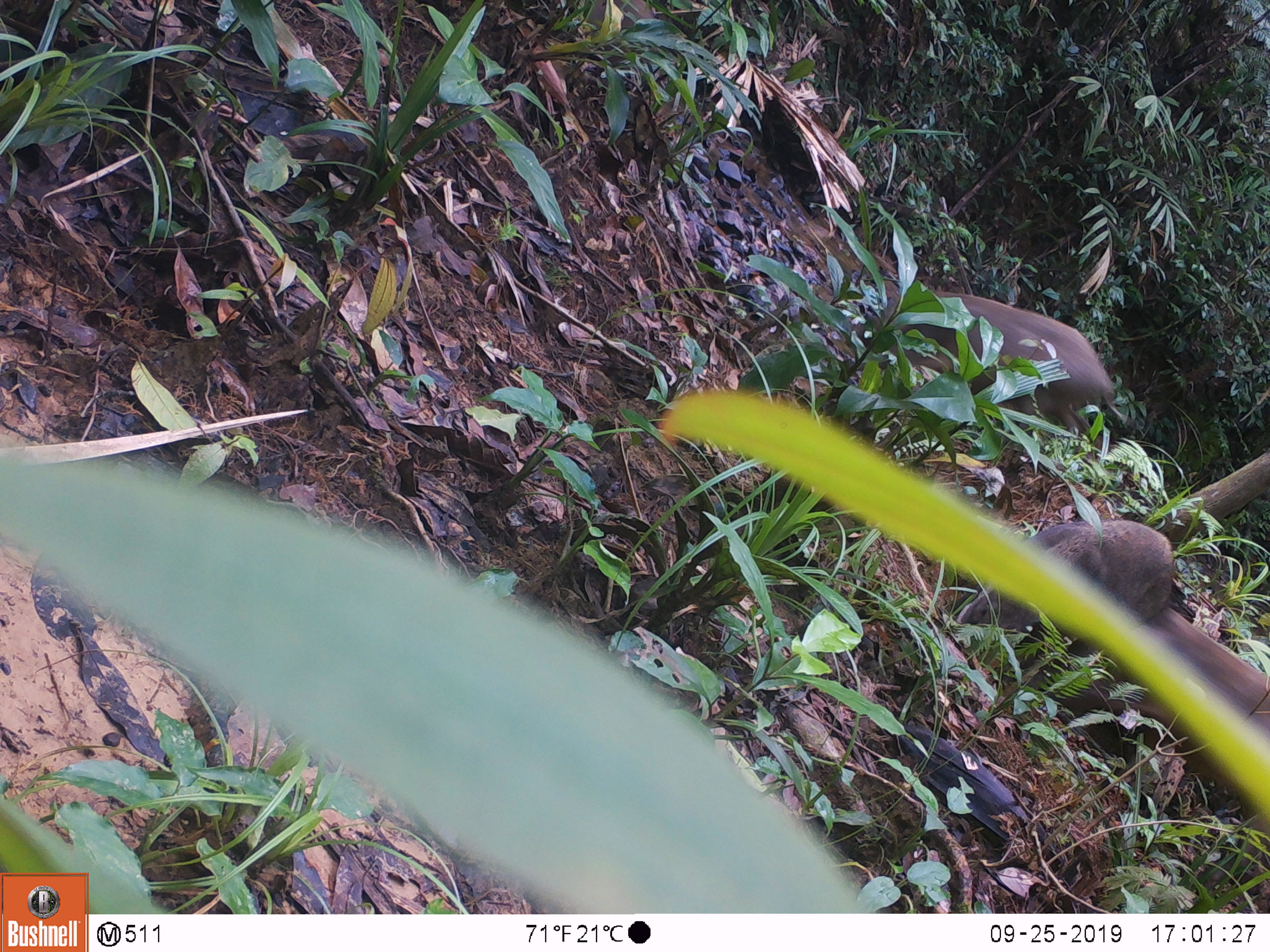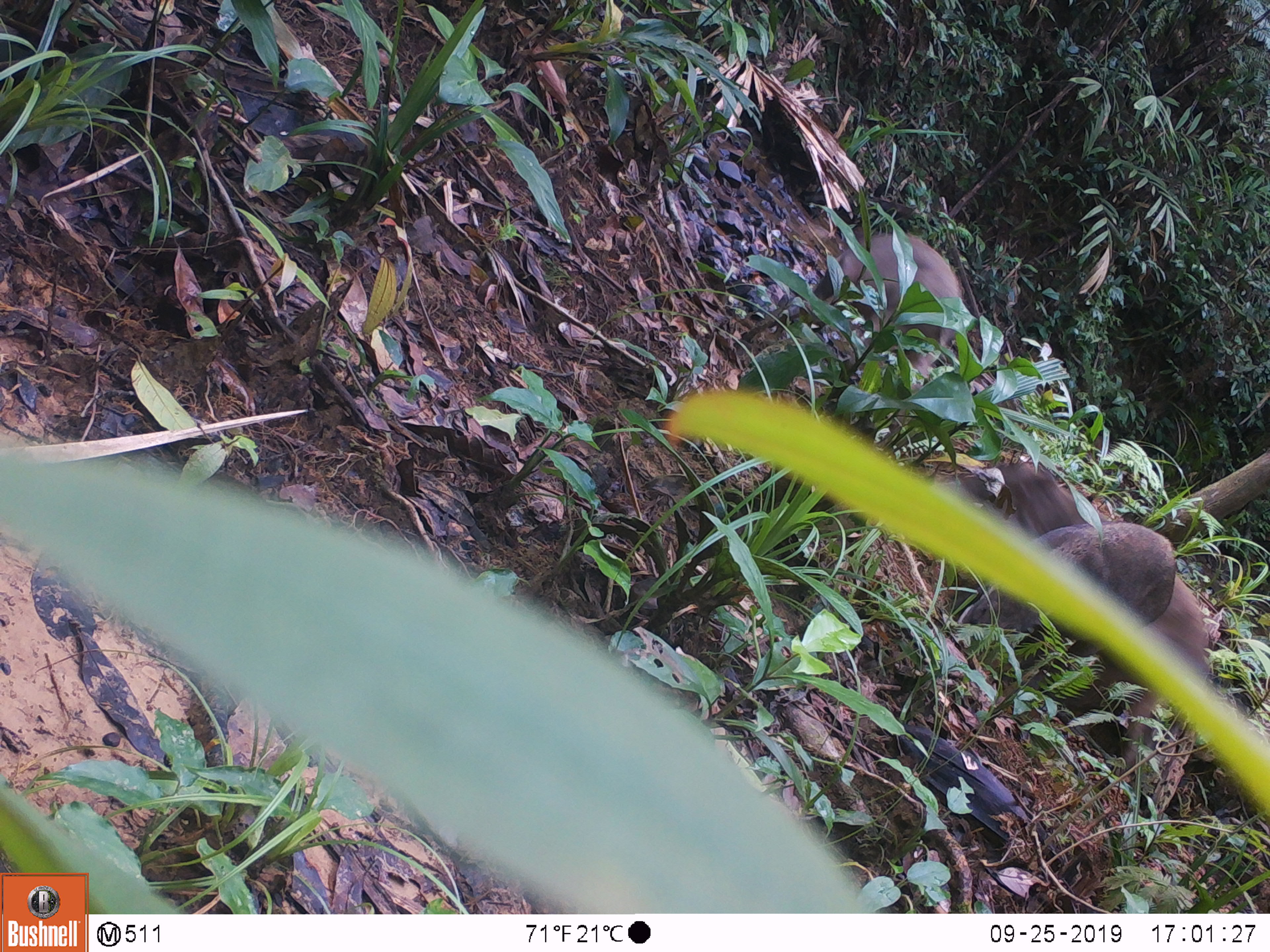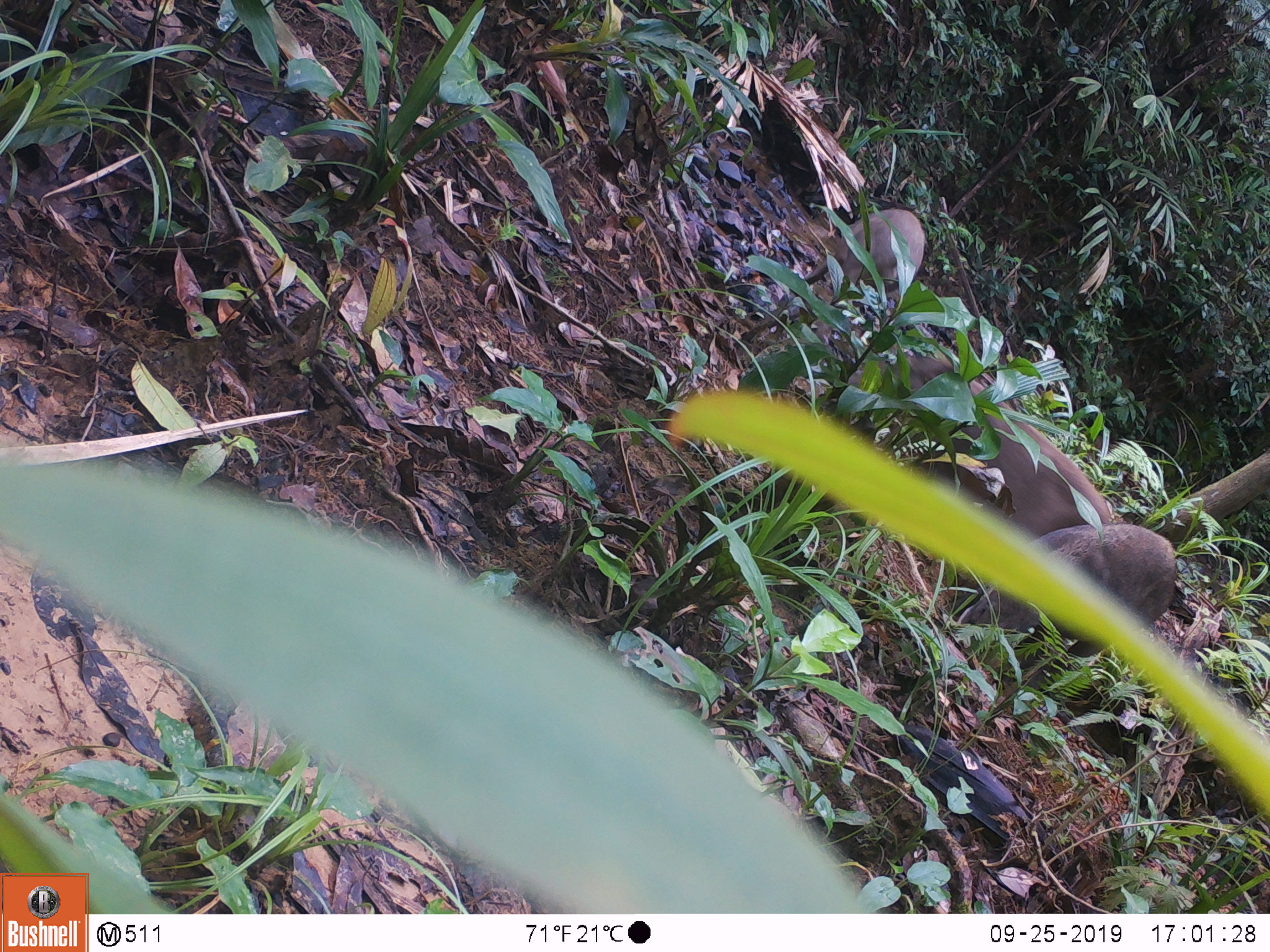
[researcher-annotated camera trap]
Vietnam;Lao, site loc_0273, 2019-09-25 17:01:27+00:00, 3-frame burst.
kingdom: Animalia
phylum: Chordata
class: Mammalia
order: Artiodactyla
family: Suidae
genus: Sus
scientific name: Sus scrofa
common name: eurasian wild pig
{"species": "eurasian wild pig (Sus scrofa)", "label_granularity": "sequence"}